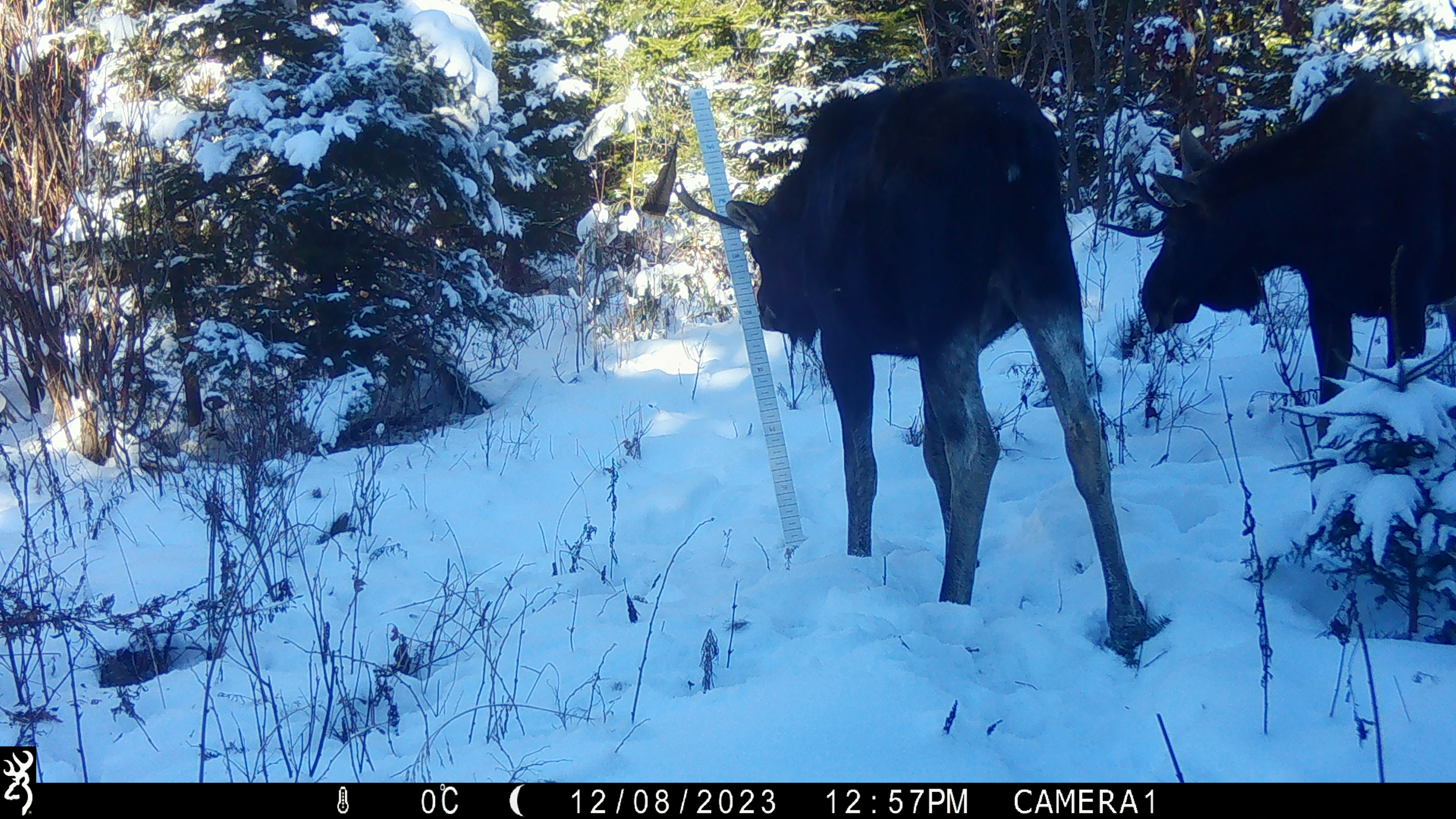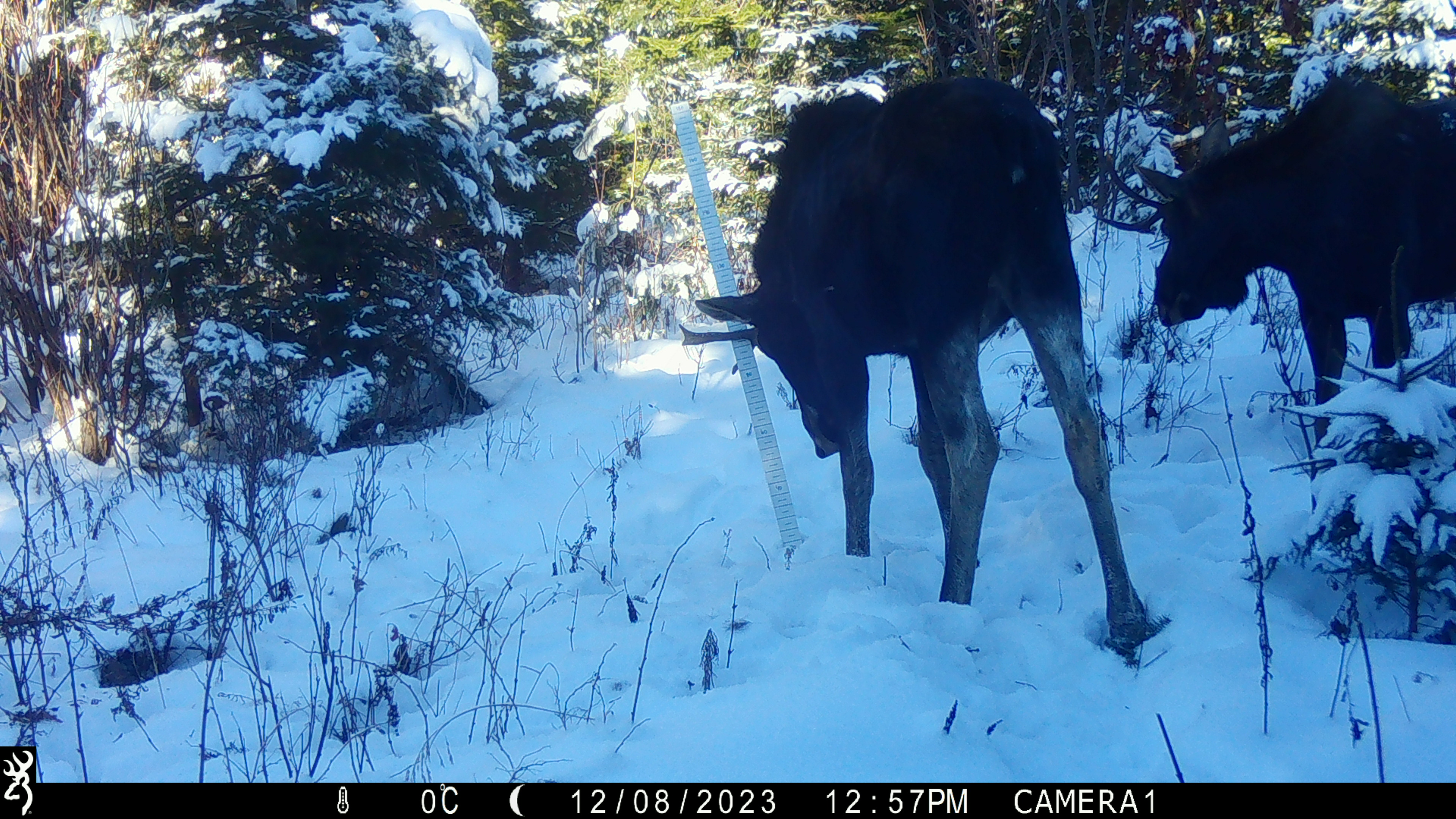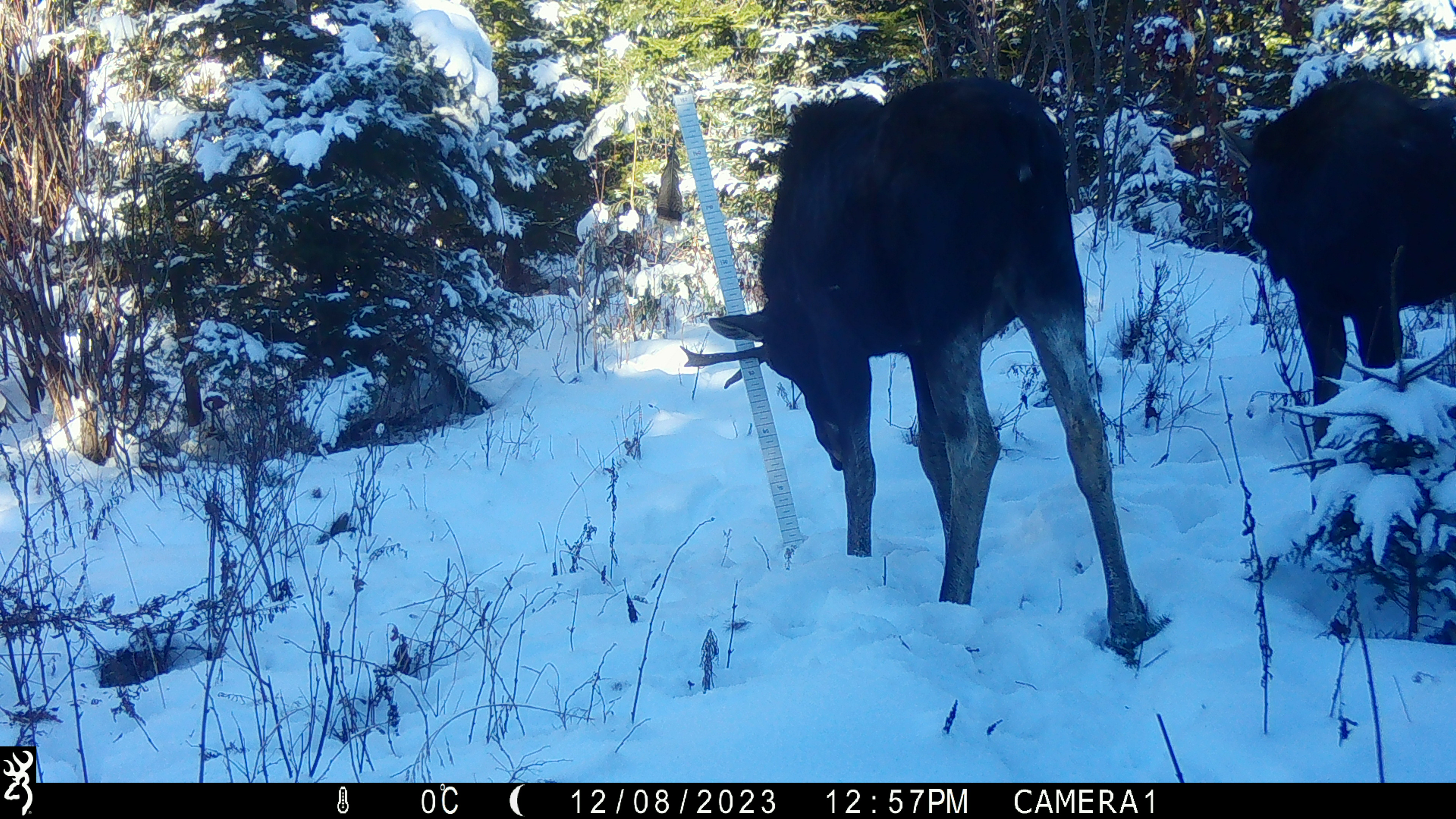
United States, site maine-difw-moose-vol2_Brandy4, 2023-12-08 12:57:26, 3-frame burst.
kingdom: Animalia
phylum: Chordata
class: Mammalia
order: Artiodactyla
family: Cervidae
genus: Alces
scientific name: Alces alces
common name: moose